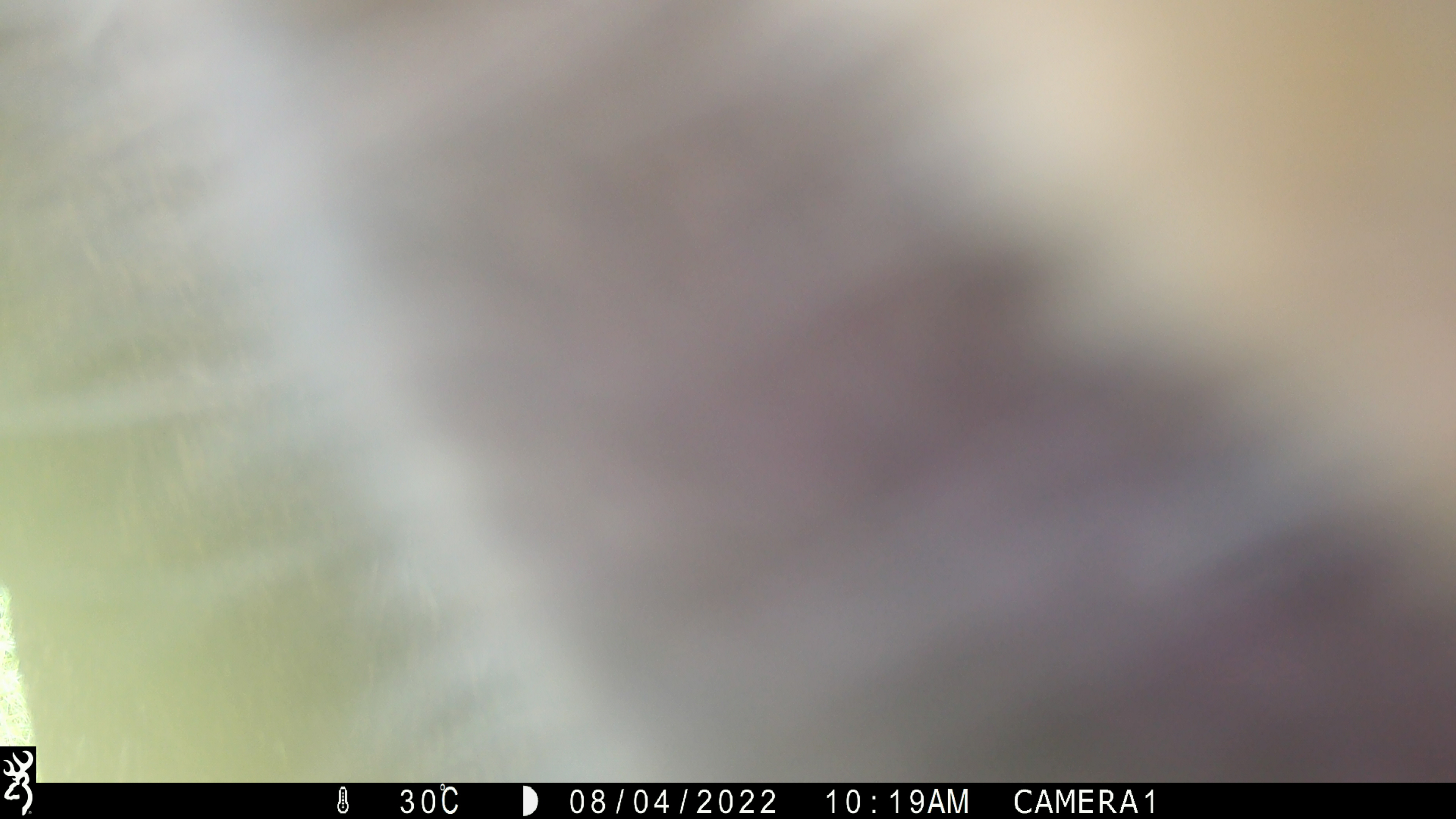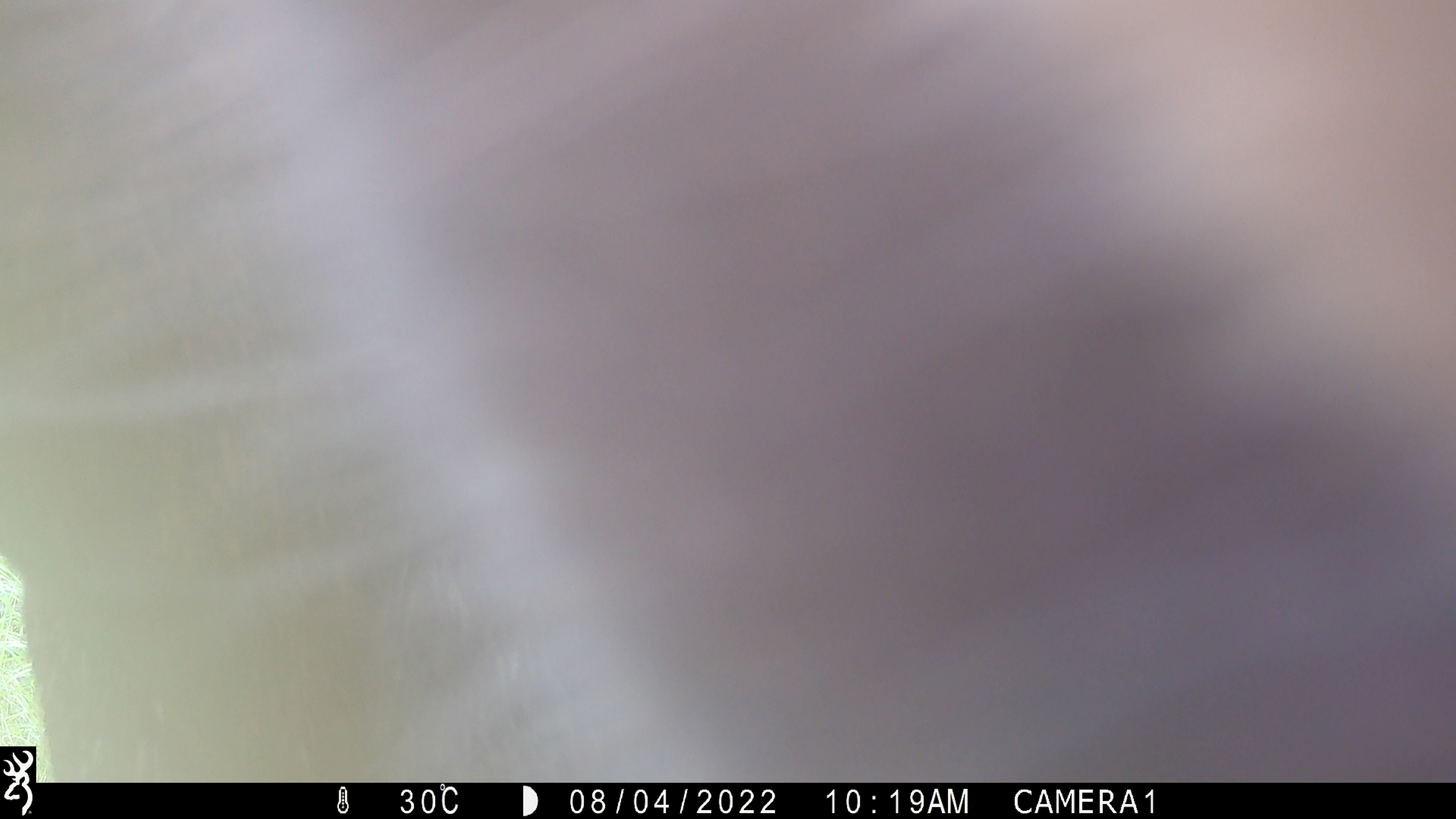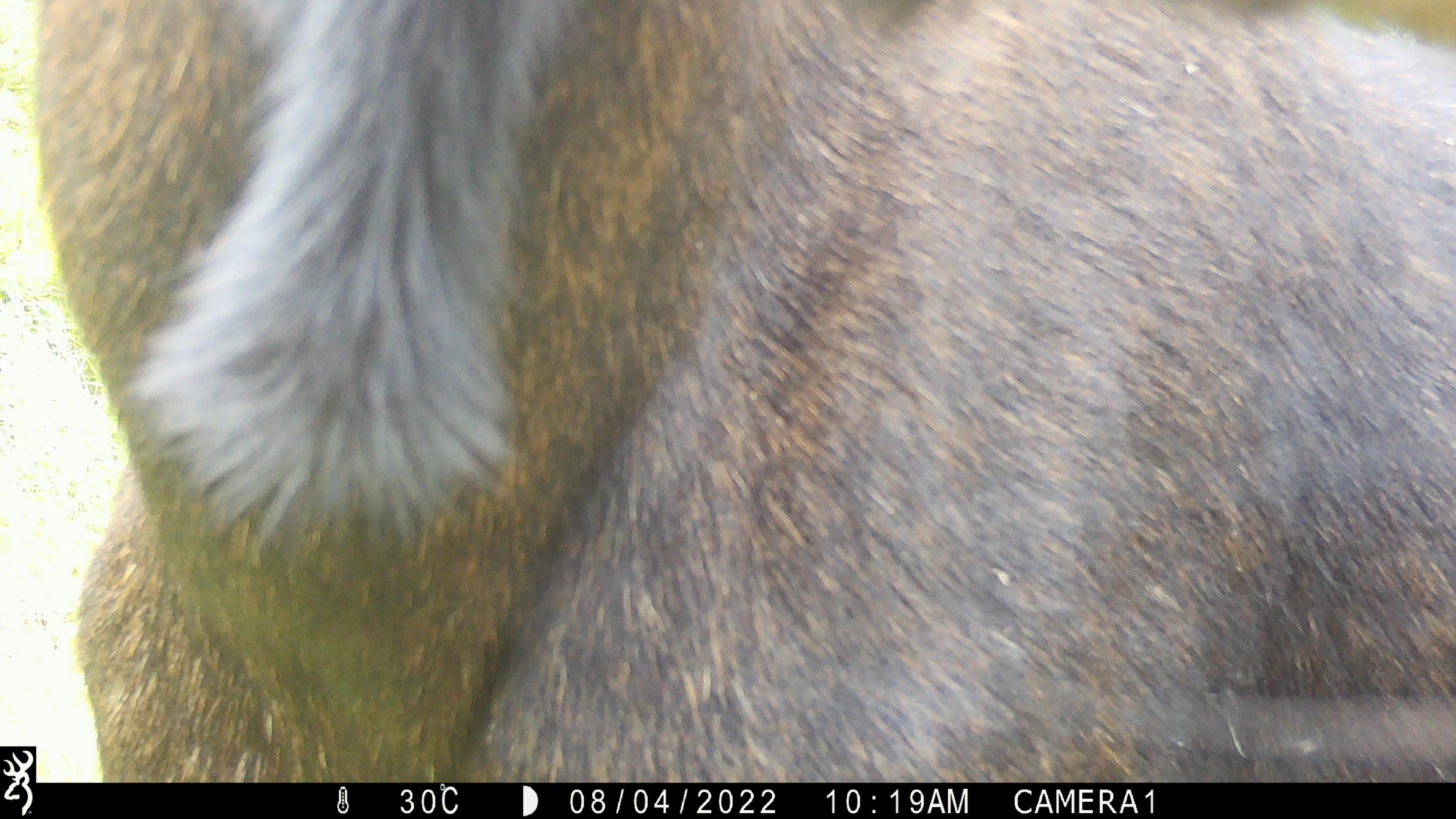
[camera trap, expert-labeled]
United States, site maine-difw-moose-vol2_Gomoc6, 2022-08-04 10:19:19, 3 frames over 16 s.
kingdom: Animalia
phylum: Chordata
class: Mammalia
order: Artiodactyla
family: Cervidae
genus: Alces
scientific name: Alces alces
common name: moose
Moose (Alces alces).